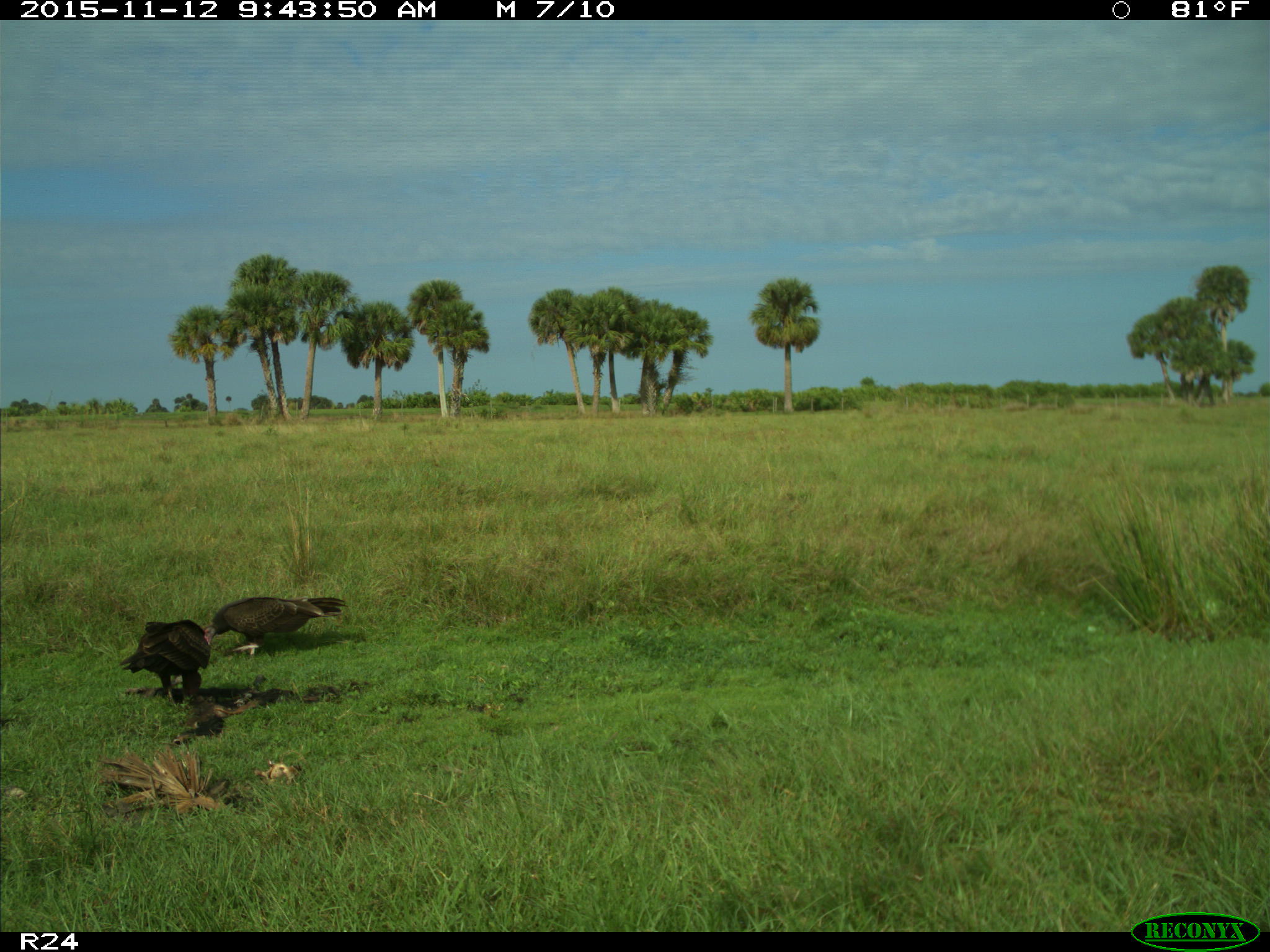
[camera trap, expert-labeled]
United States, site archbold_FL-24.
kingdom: Animalia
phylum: Chordata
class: Aves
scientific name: Aves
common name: birds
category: unidentified bird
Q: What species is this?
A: Unidentified bird (birds) (Aves).